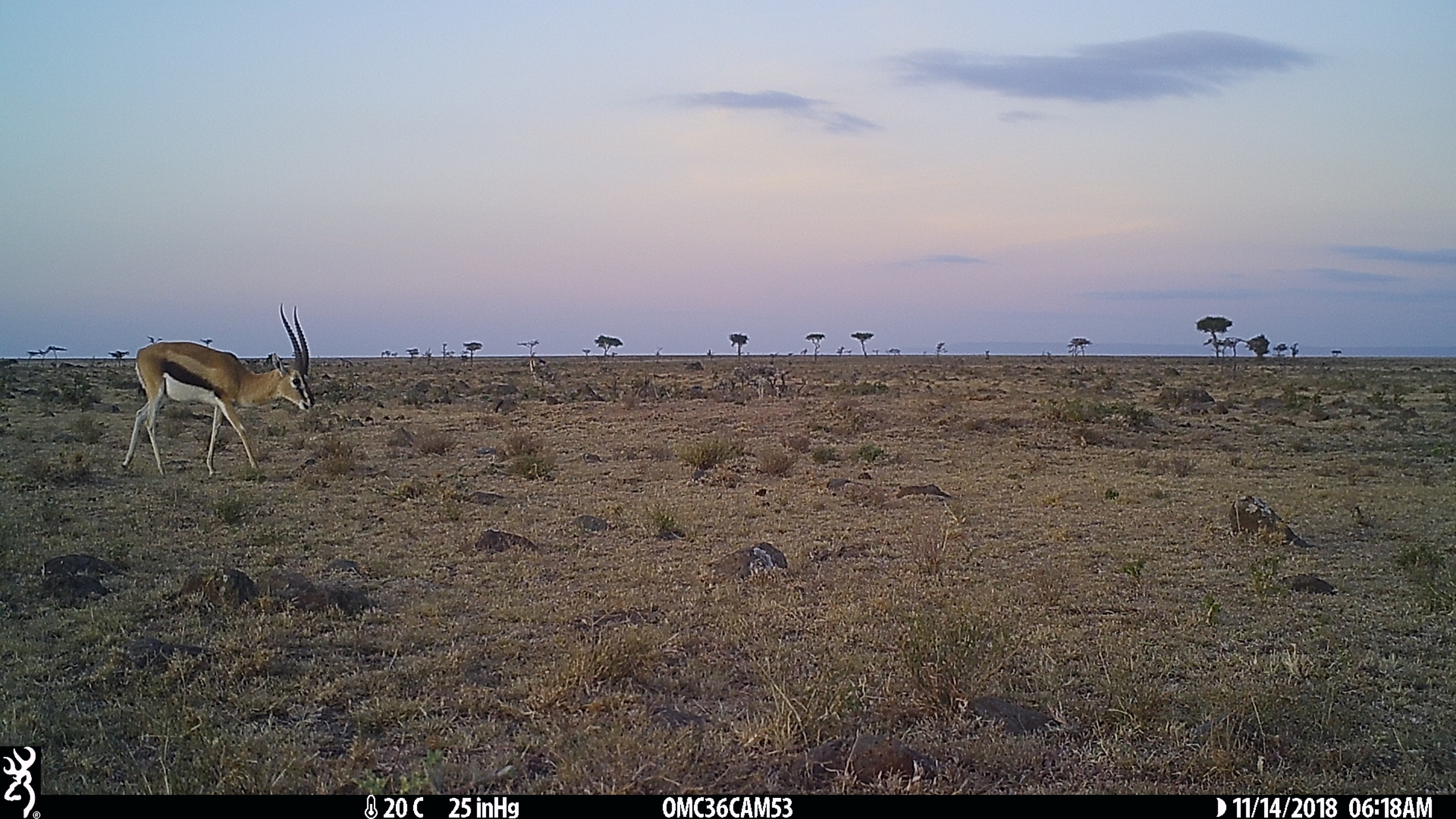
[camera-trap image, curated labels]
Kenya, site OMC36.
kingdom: Animalia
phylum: Chordata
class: Mammalia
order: Artiodactyla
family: Bovidae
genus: Eudorcas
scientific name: Eudorcas thomsonii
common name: thomon's gazelle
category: gazelle thomsons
Gazelle thomsons (thomon's gazelle) (Eudorcas thomsonii).